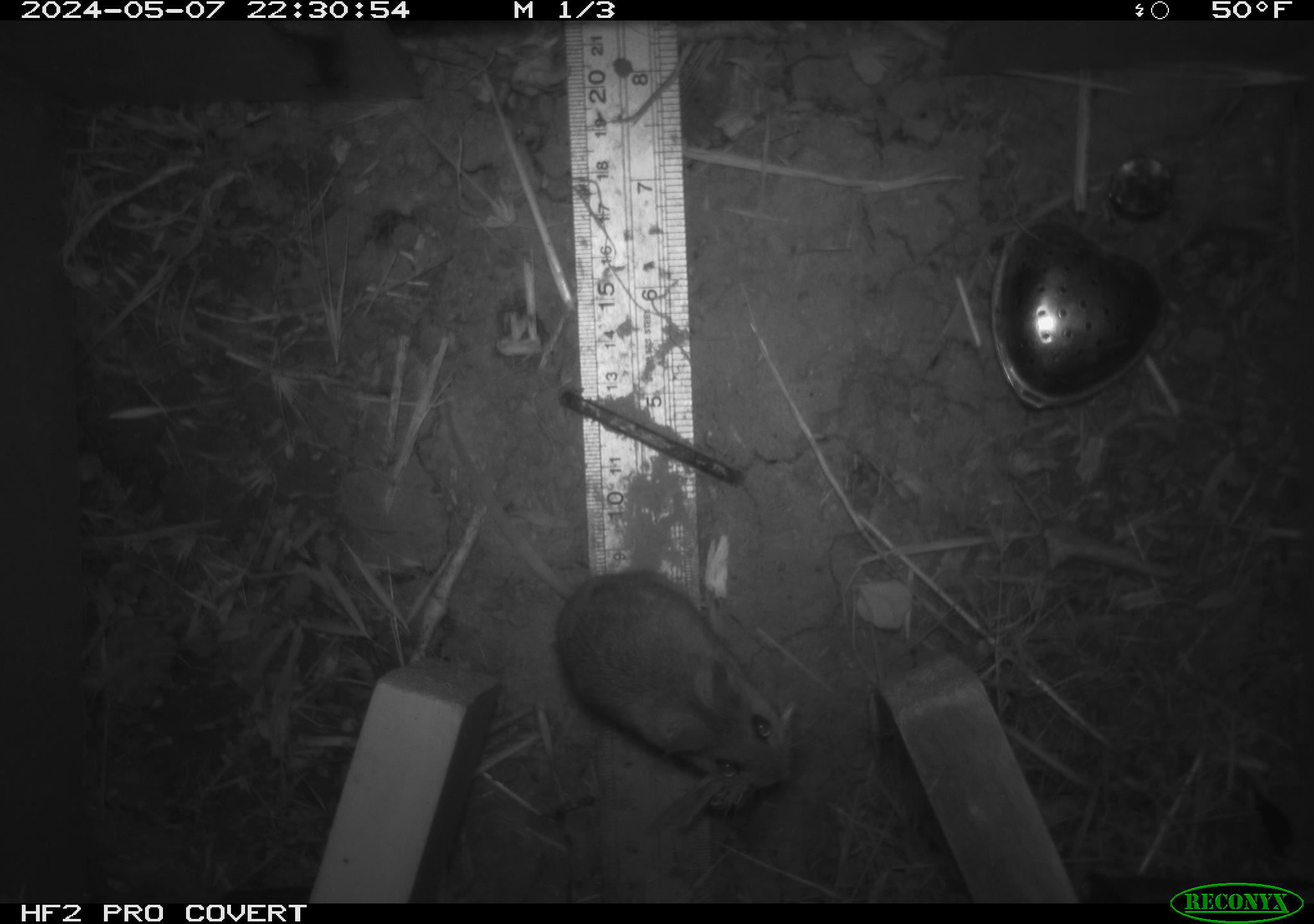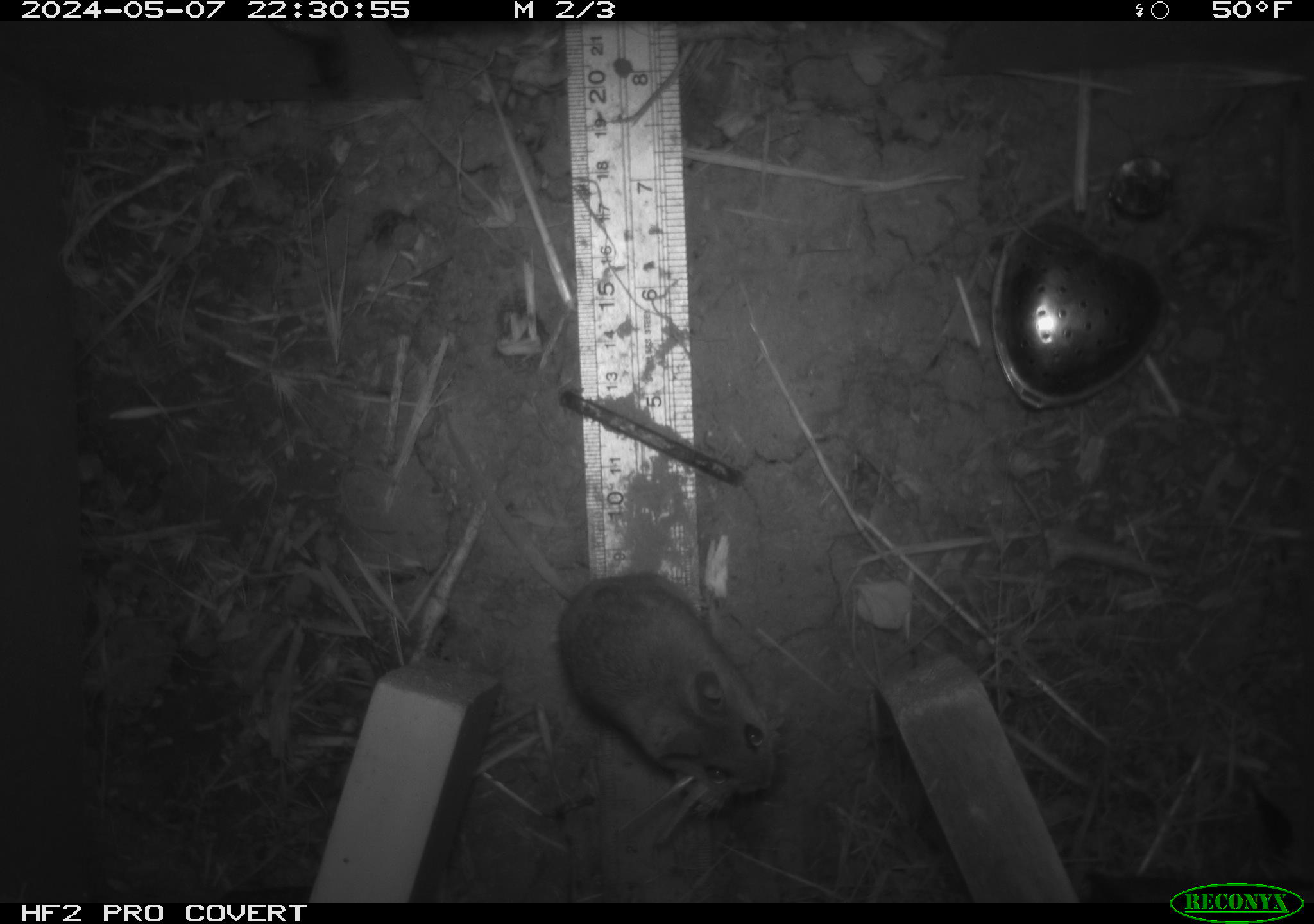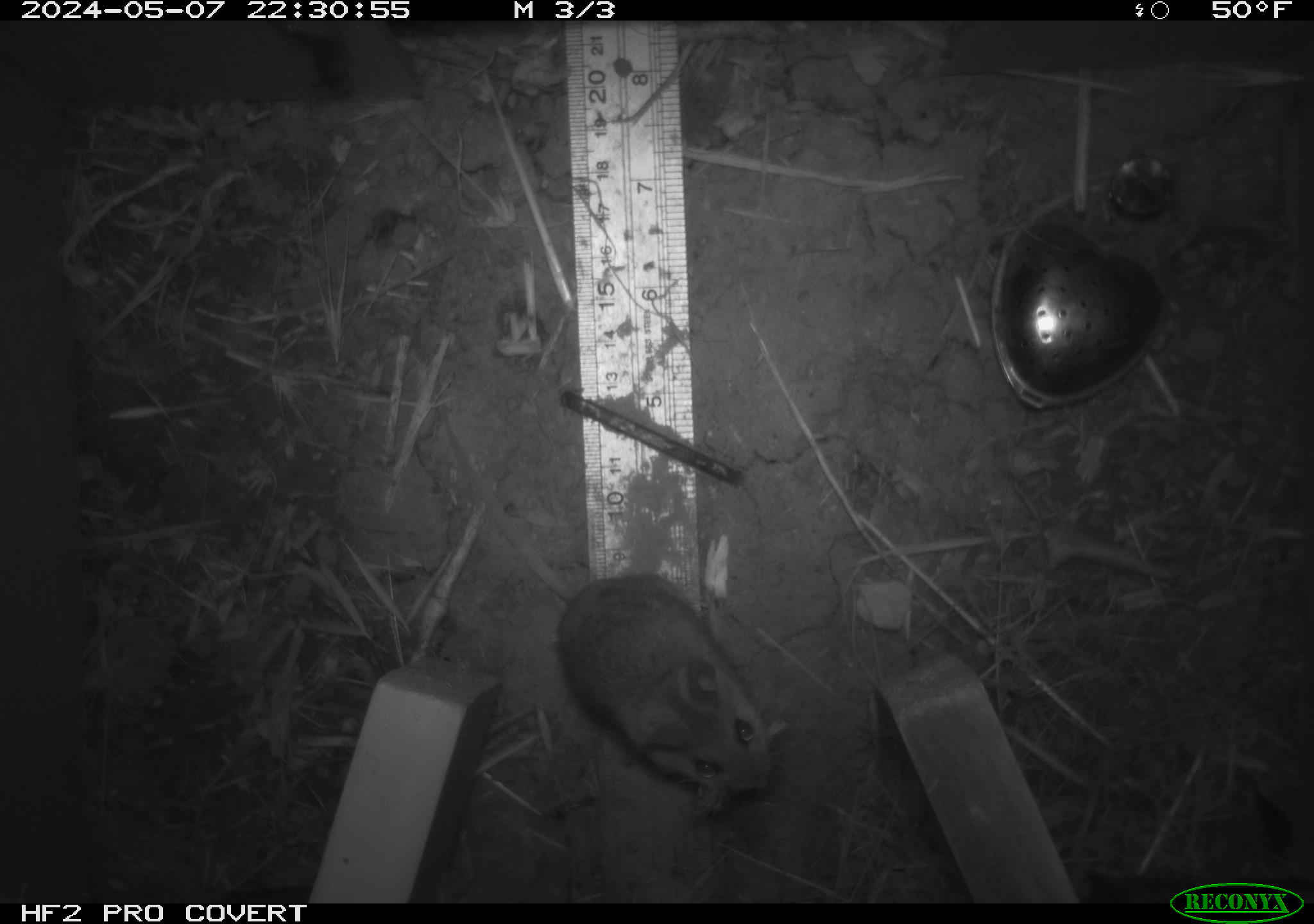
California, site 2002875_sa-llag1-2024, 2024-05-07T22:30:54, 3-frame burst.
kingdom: Animalia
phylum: Chordata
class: Mammalia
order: Rodentia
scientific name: Rodentia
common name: mouse species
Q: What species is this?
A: Mouse species (Rodentia).